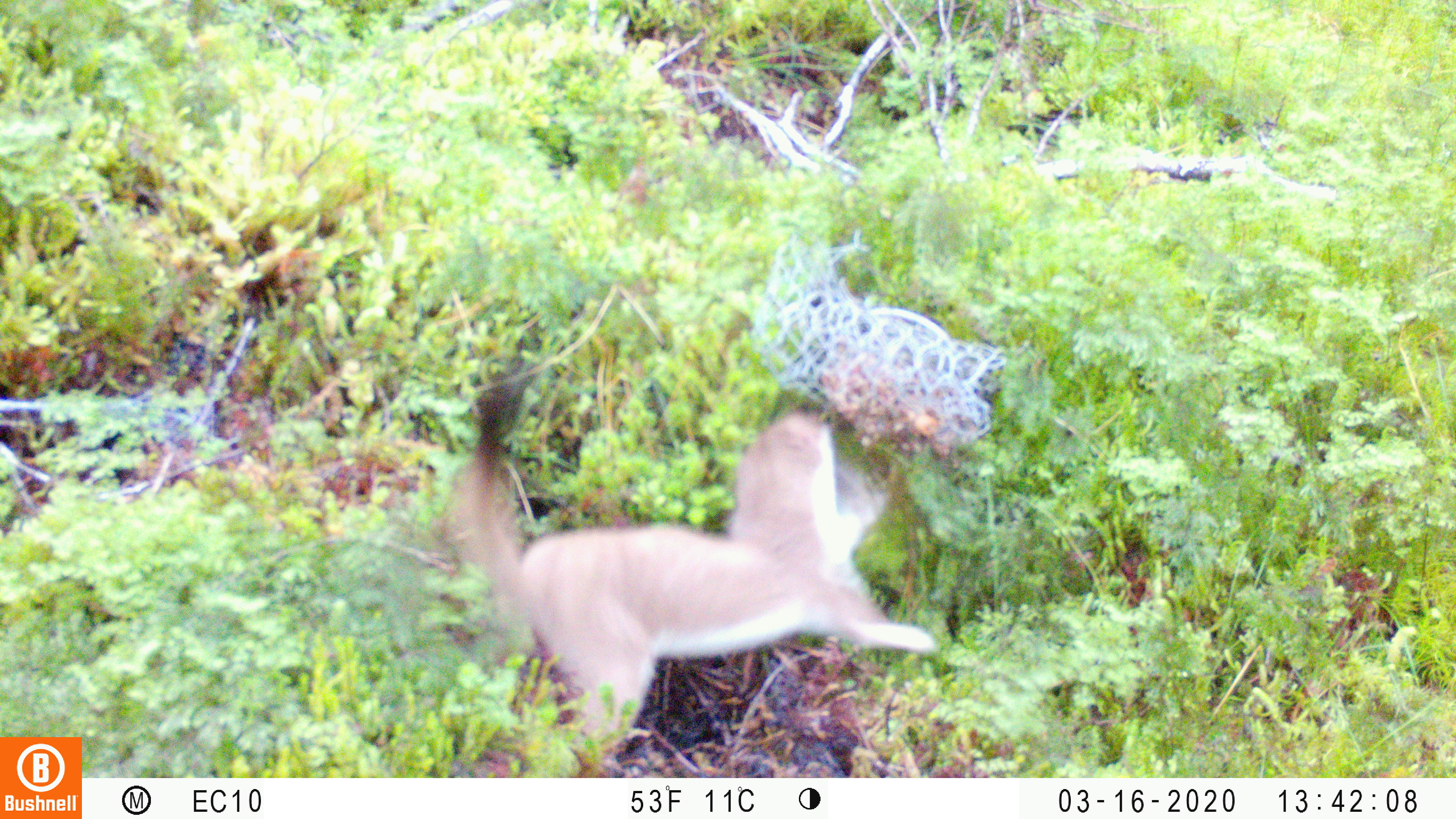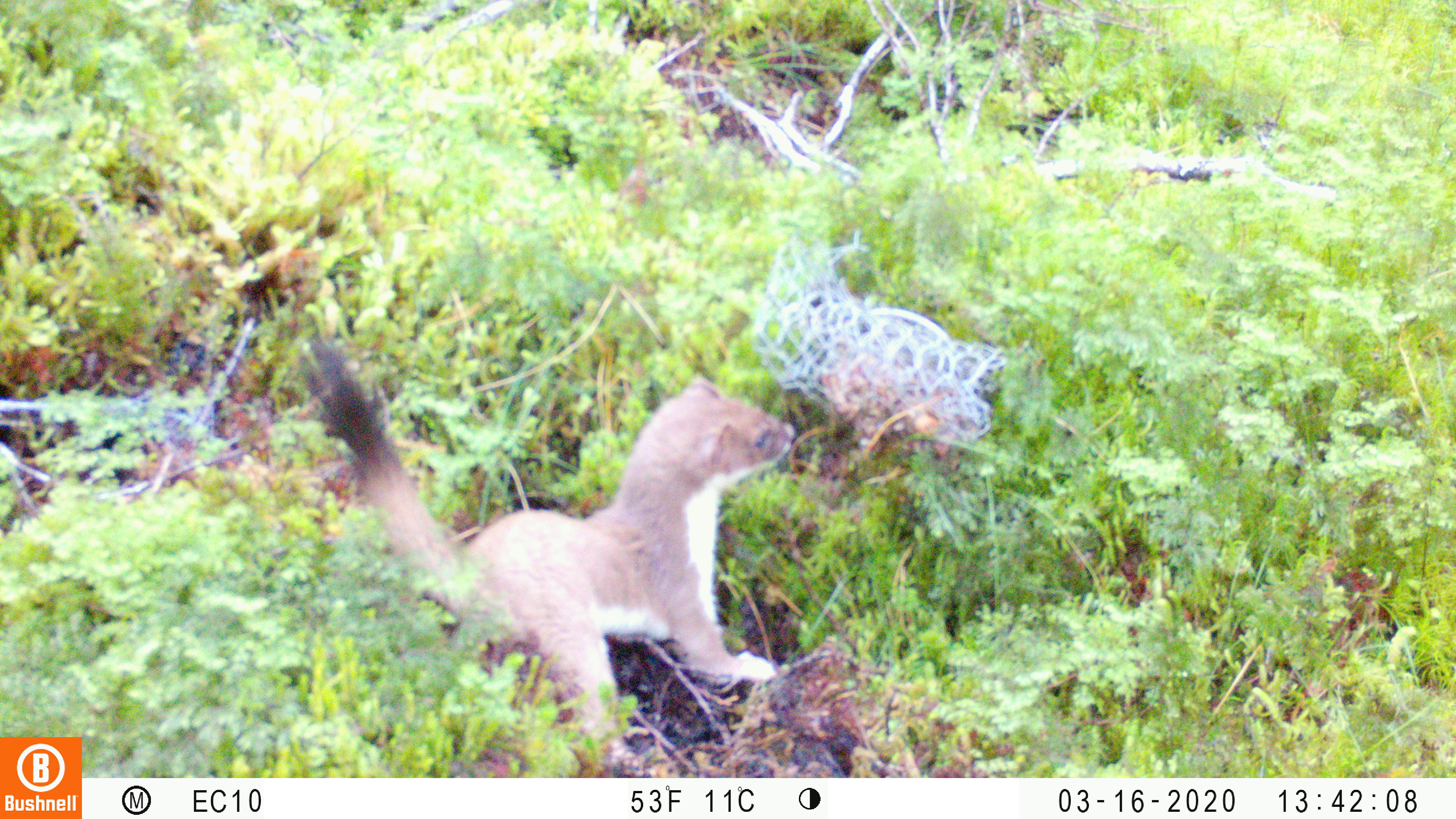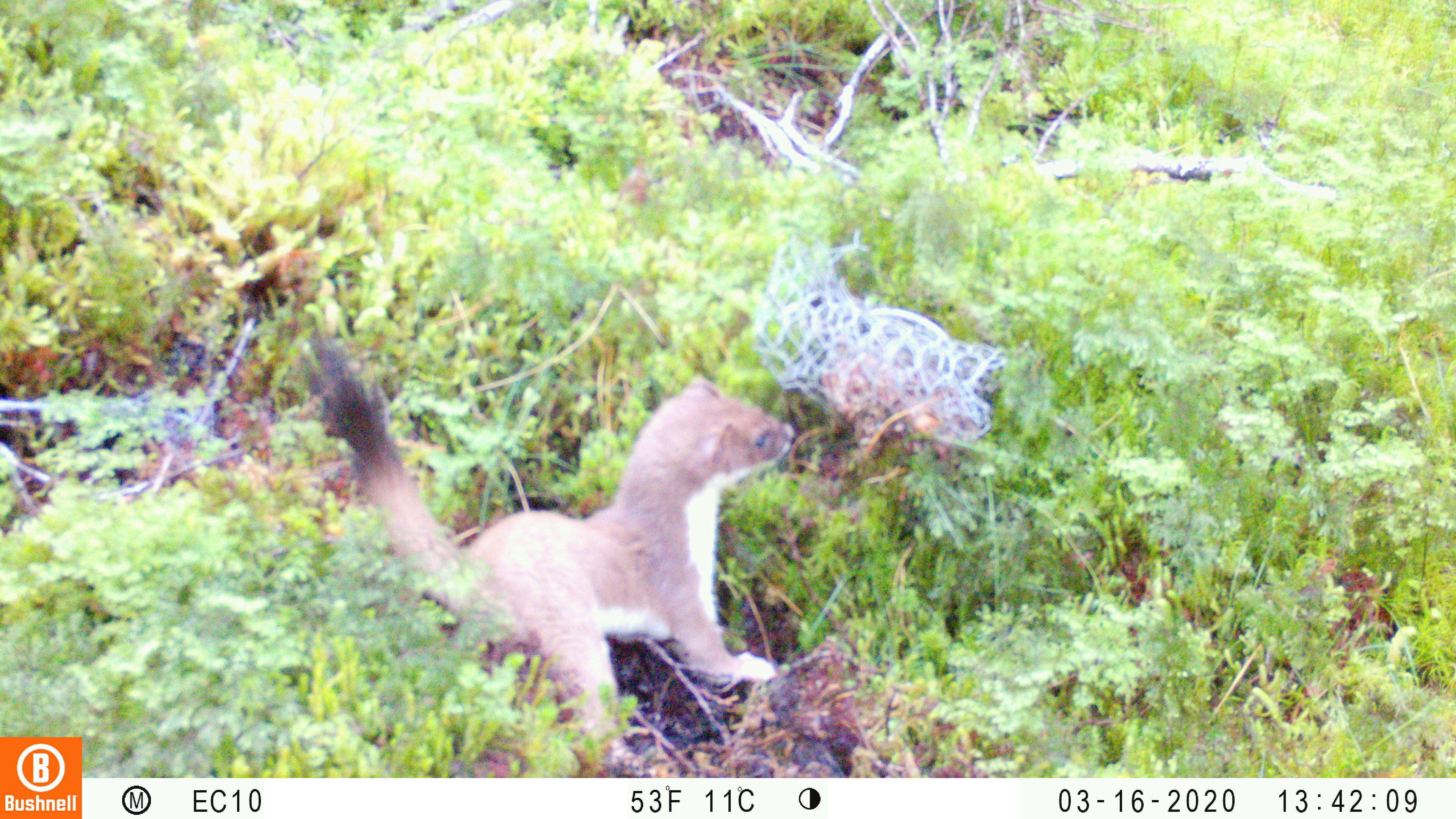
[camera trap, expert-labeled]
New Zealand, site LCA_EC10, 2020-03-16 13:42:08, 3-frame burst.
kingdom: Animalia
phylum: Chordata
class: Mammalia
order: Carnivora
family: Mustelidae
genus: Mustela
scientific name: Mustela erminea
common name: stoat